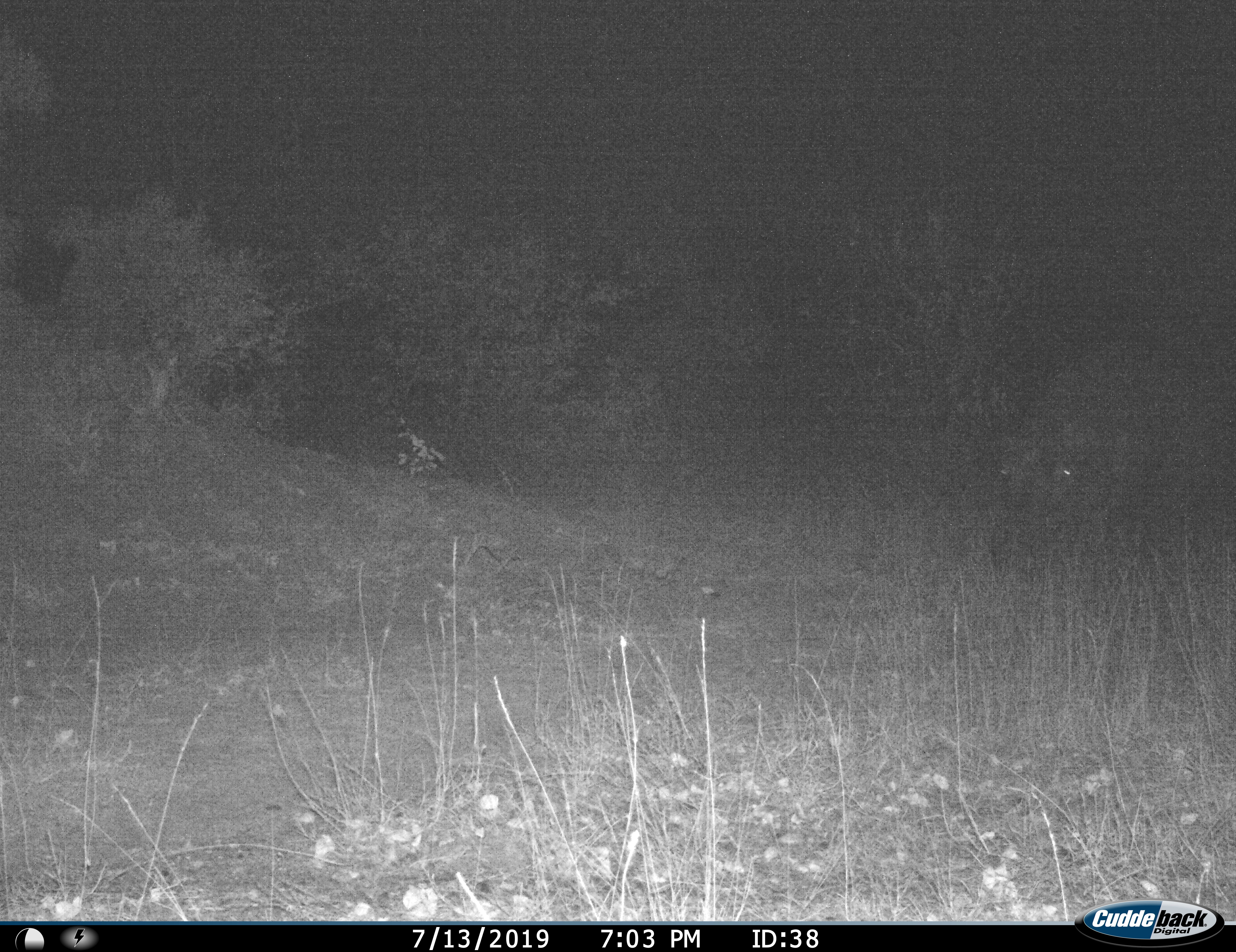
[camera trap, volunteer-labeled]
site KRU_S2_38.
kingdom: Animalia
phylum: Chordata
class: Mammalia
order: Artiodactyla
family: Hippopotamidae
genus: Hippopotamus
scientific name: Hippopotamus amphibius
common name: hippopotamus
Hippopotamus (Hippopotamus amphibius), count 1. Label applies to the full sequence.